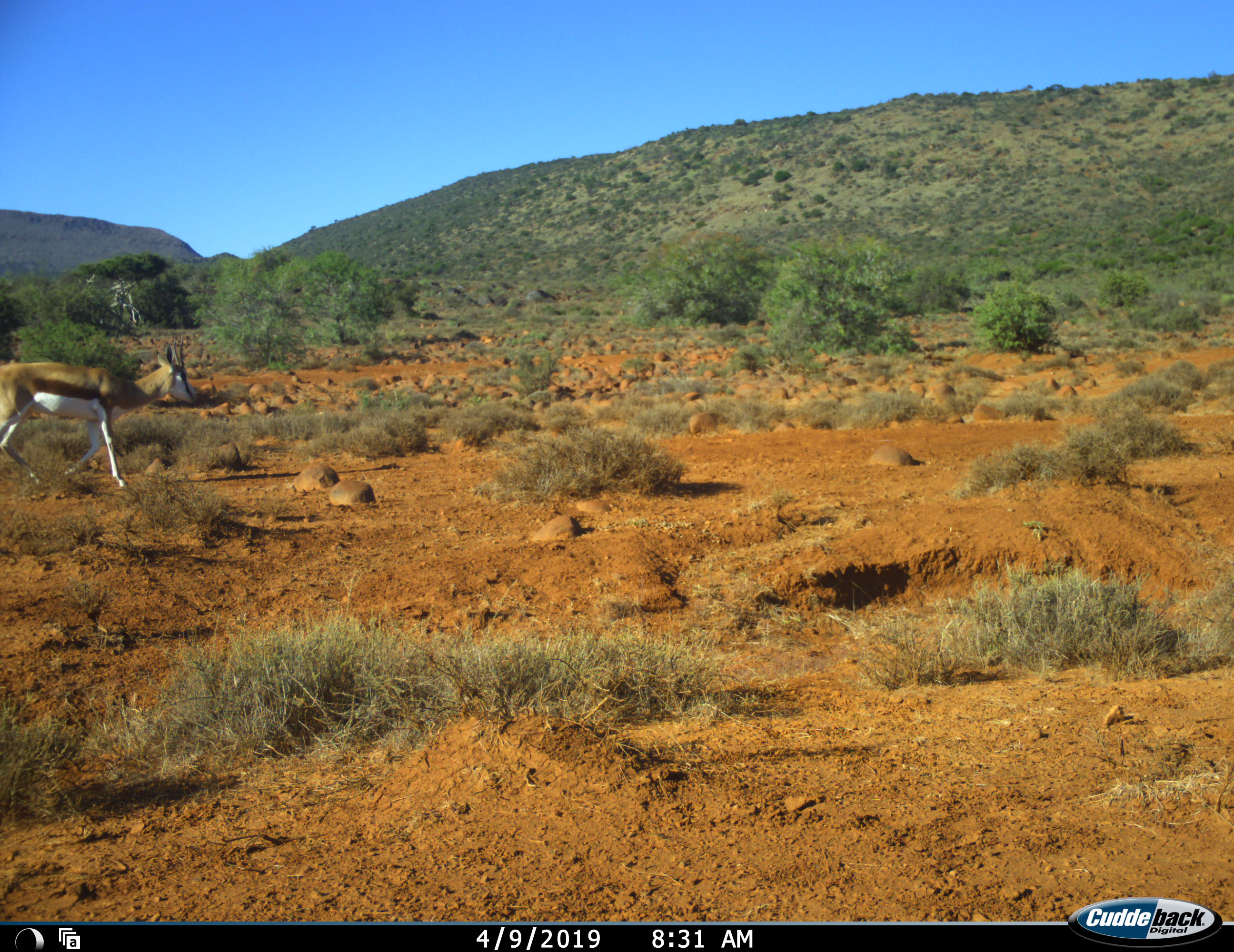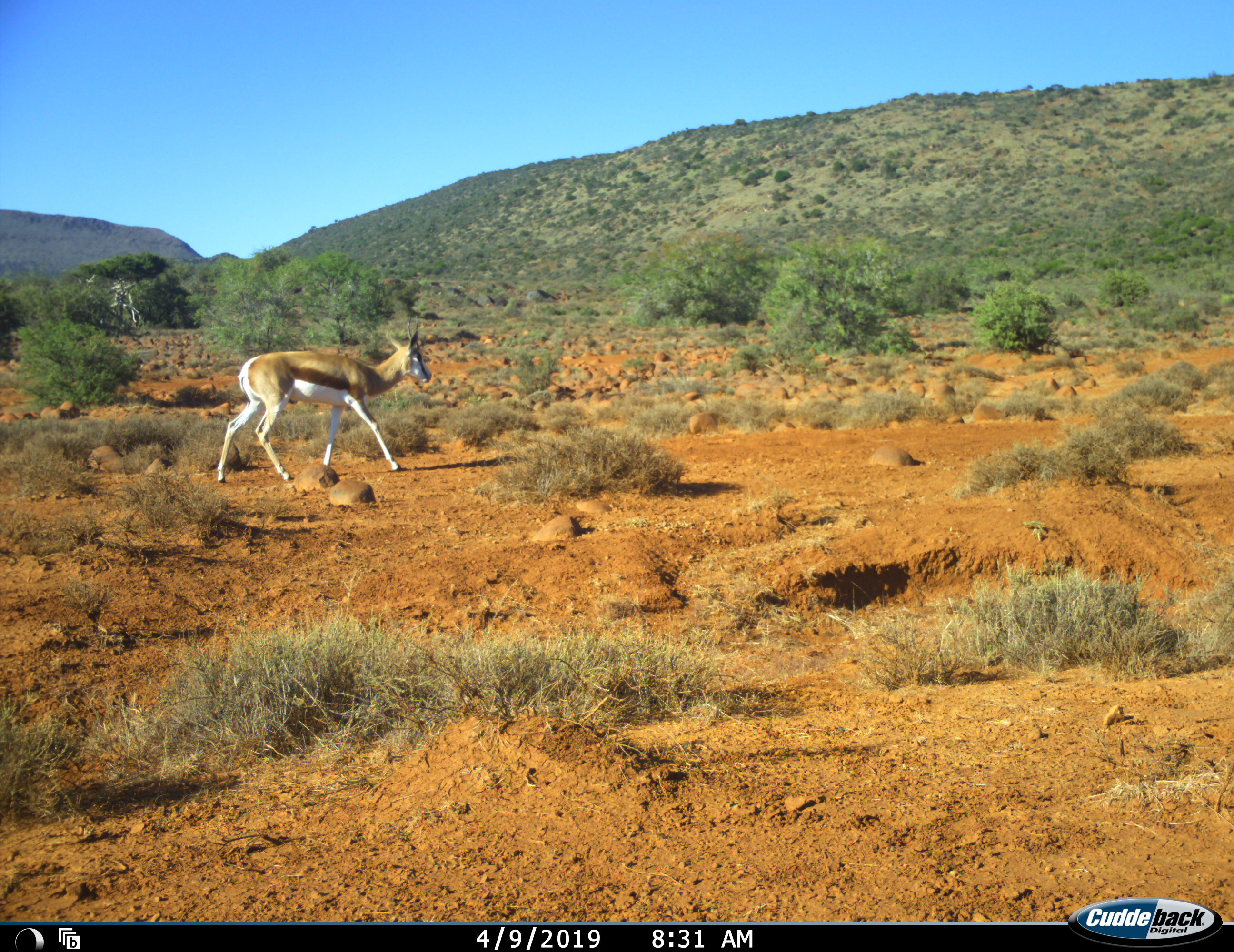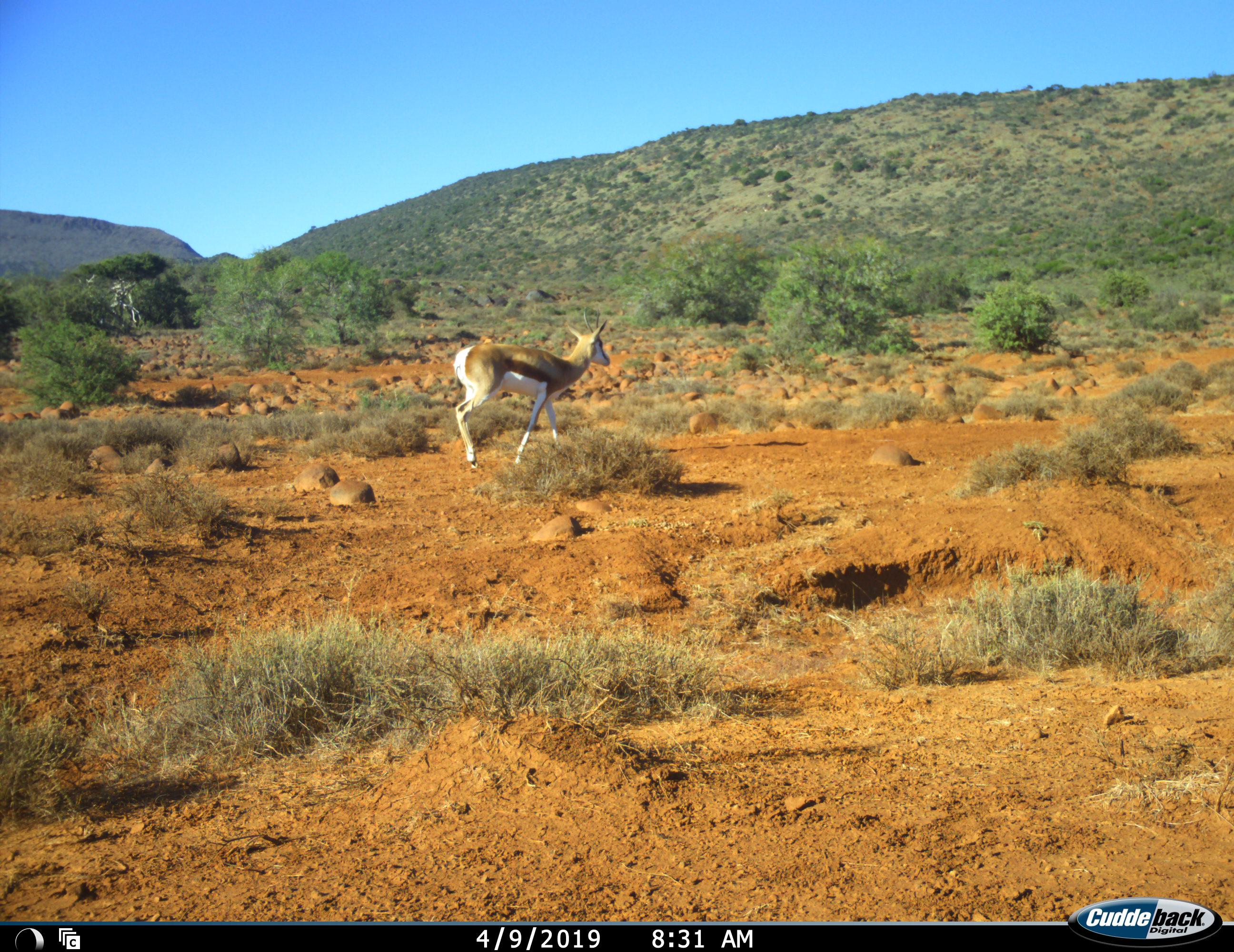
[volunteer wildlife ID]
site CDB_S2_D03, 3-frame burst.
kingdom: Animalia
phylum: Chordata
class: Mammalia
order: Artiodactyla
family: Bovidae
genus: Antidorcas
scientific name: Antidorcas marsupialis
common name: springbok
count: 1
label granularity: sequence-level